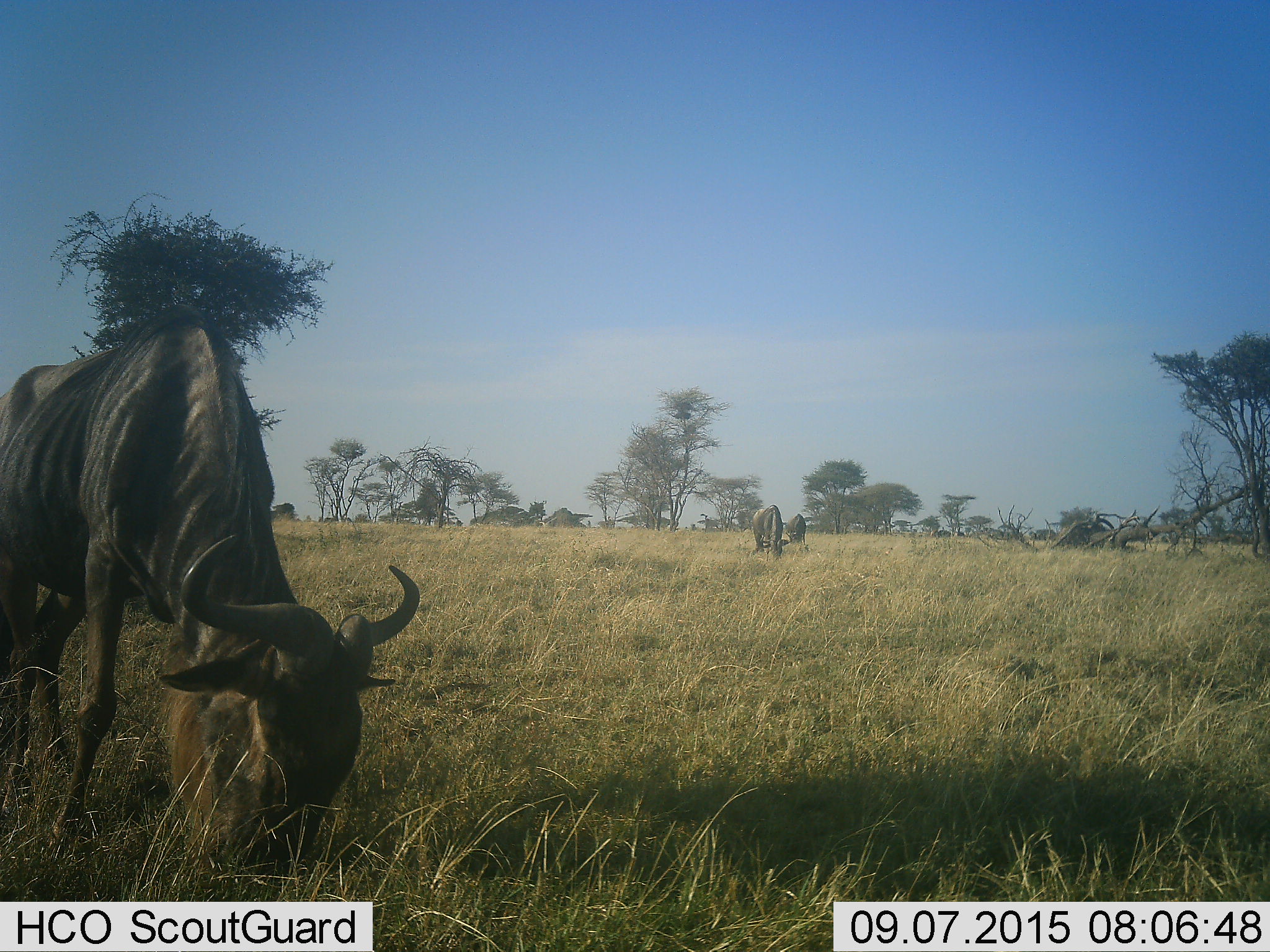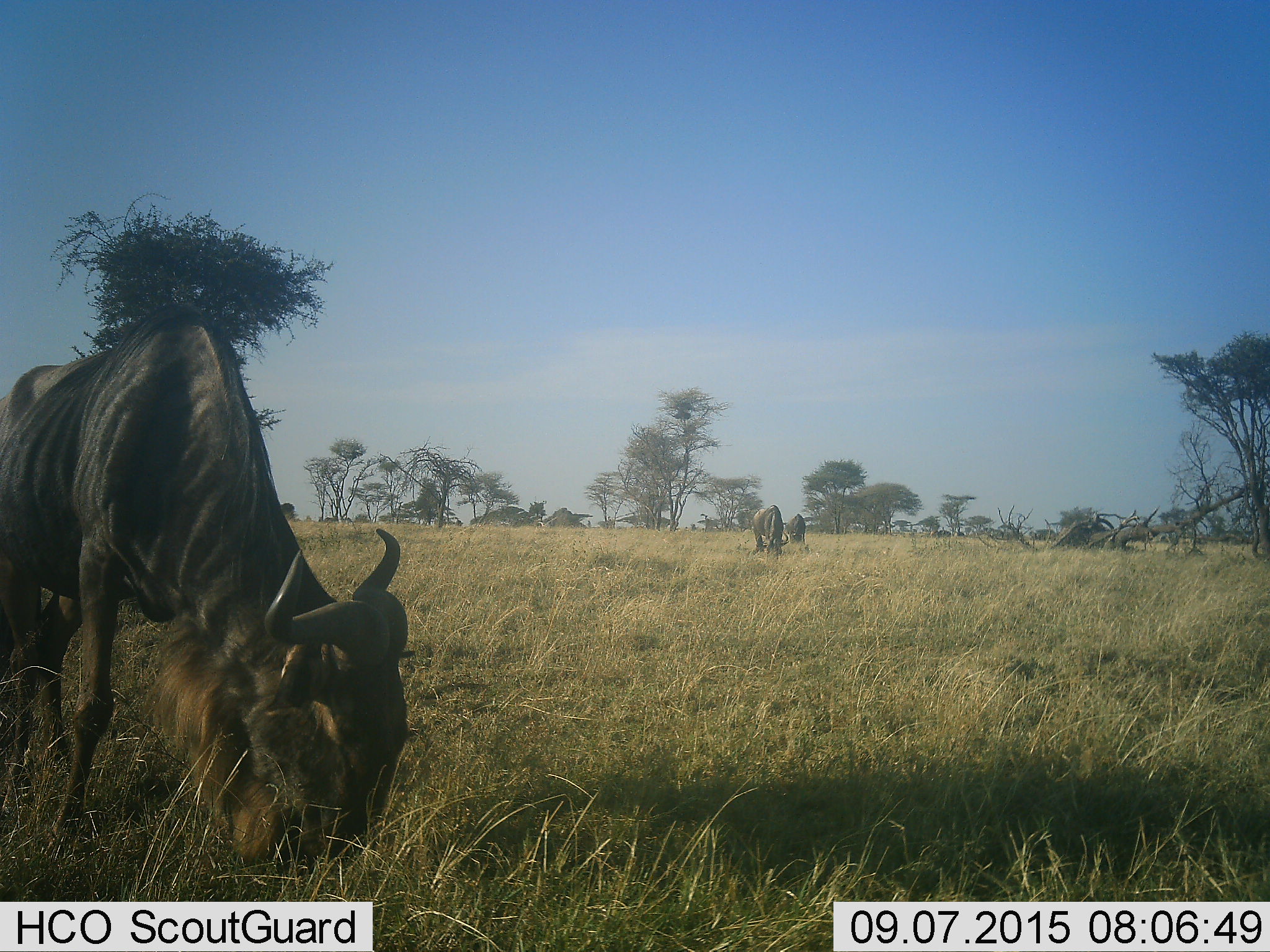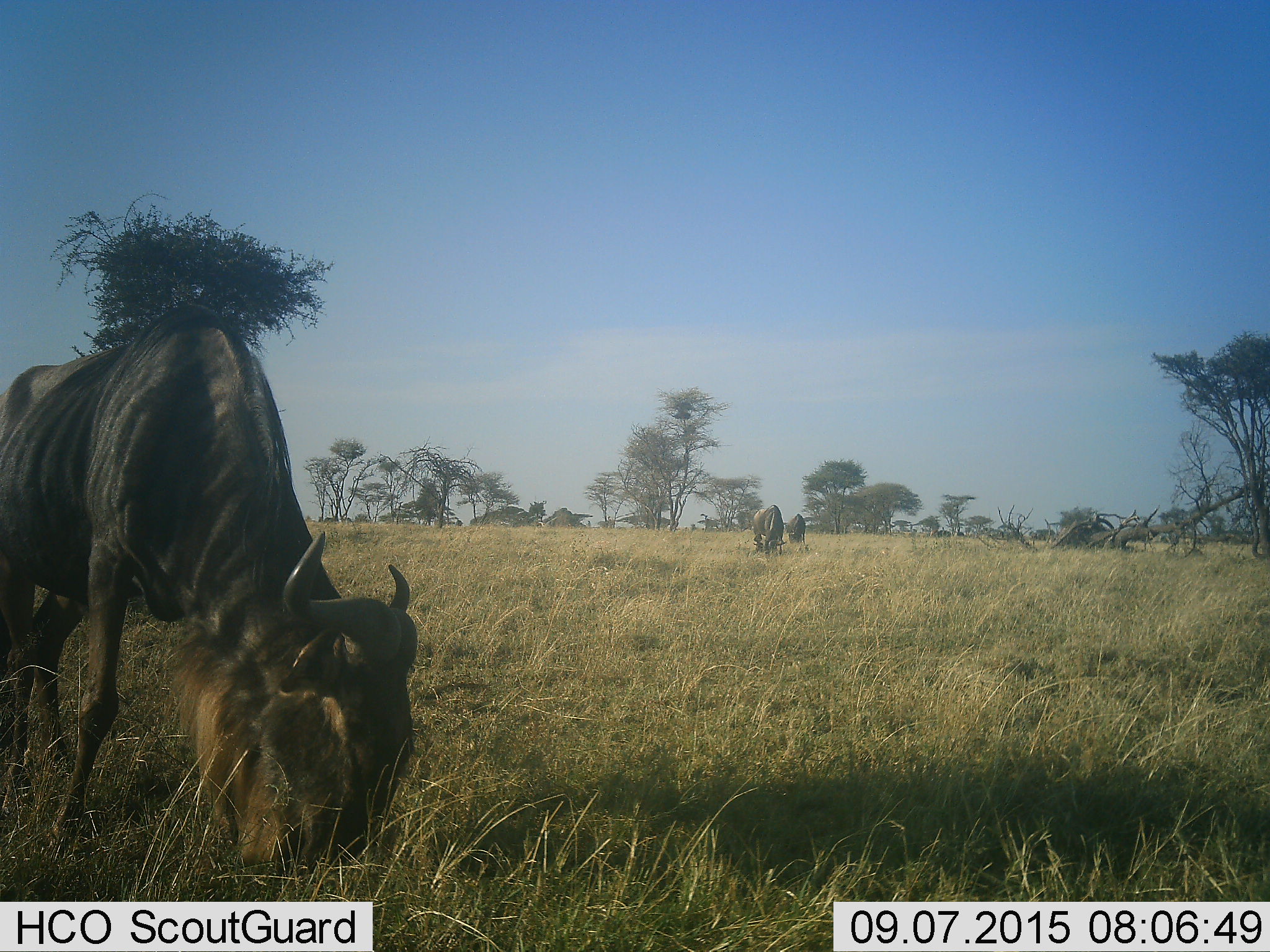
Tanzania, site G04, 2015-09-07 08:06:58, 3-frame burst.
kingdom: Animalia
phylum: Chordata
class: Mammalia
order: Artiodactyla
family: Bovidae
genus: Connochaetes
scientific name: Connochaetes taurinus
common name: blue wildebeest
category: wildebeest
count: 3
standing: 36%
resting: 0%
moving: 18%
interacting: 0%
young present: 0%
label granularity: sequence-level